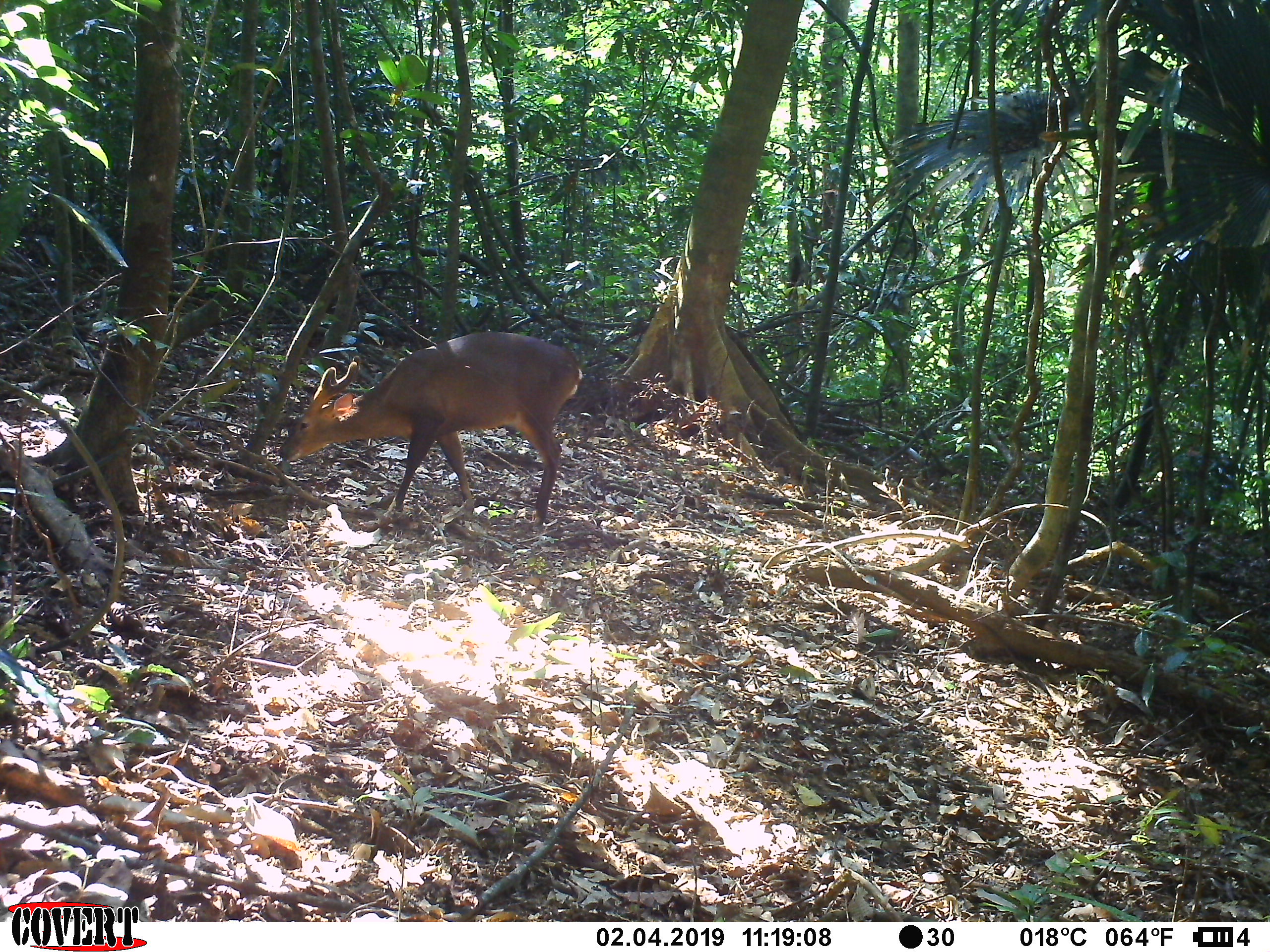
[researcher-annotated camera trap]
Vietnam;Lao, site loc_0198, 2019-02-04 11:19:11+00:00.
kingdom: Animalia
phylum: Chordata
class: Mammalia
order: Artiodactyla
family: Cervidae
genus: Muntiacus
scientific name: Muntiacus vuquangensis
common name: large-antlered muntjac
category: large antlered muntjac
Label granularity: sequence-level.